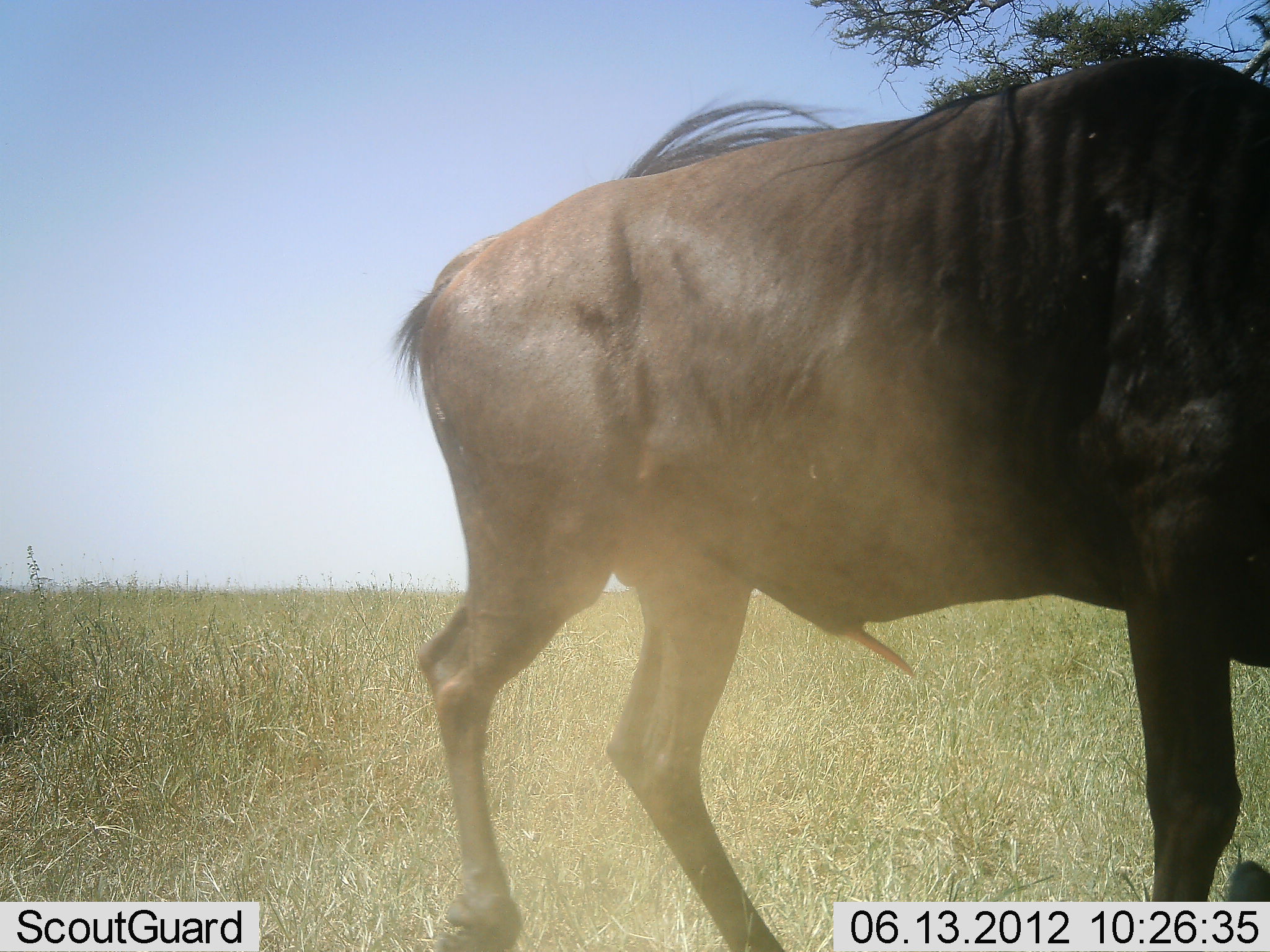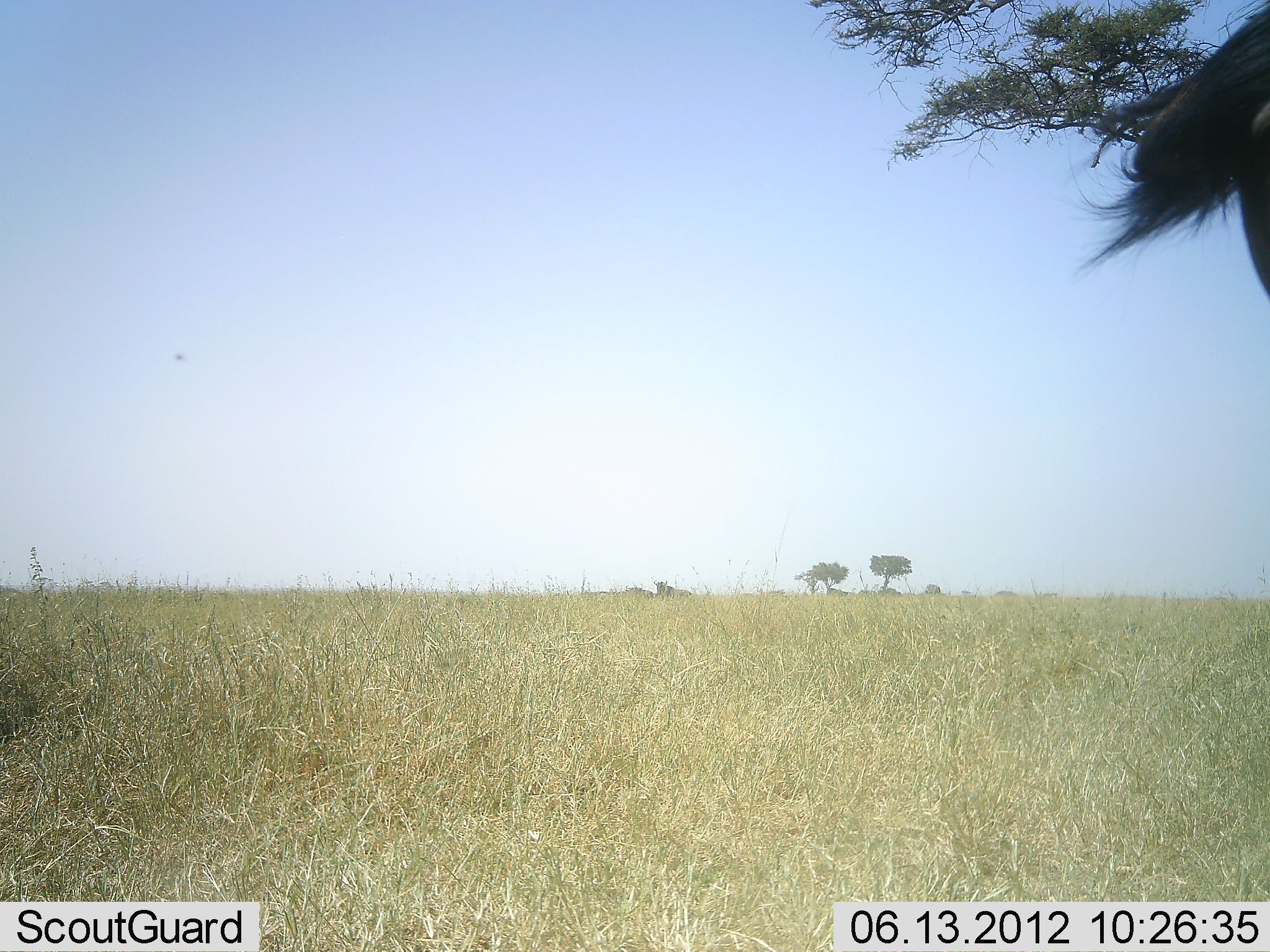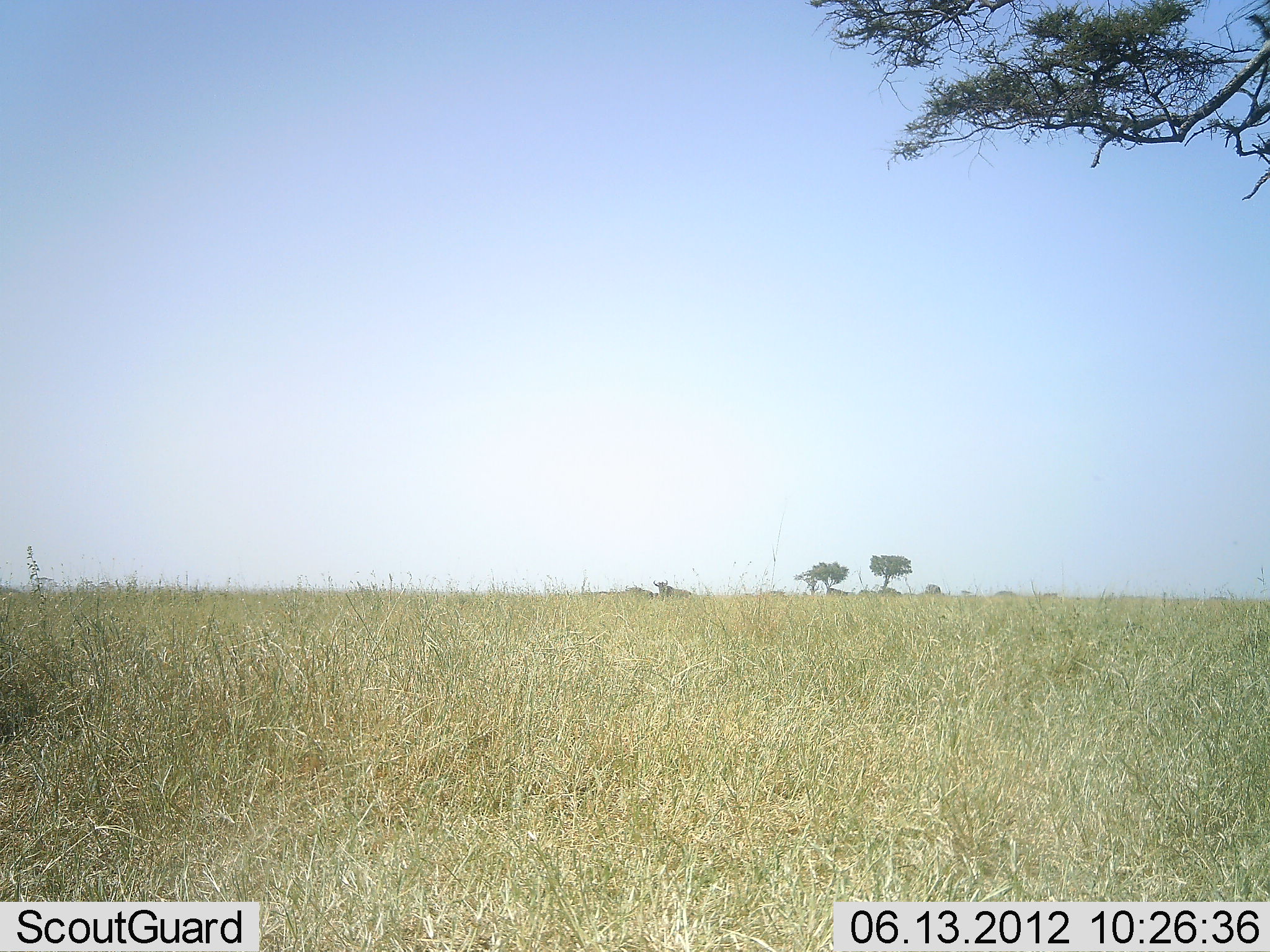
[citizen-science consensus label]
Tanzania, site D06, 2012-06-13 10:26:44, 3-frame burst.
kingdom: Animalia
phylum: Chordata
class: Mammalia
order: Artiodactyla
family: Bovidae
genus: Connochaetes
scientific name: Connochaetes taurinus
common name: blue wildebeest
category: wildebeest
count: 1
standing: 10%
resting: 10%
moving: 100%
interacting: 0%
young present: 0%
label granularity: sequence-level